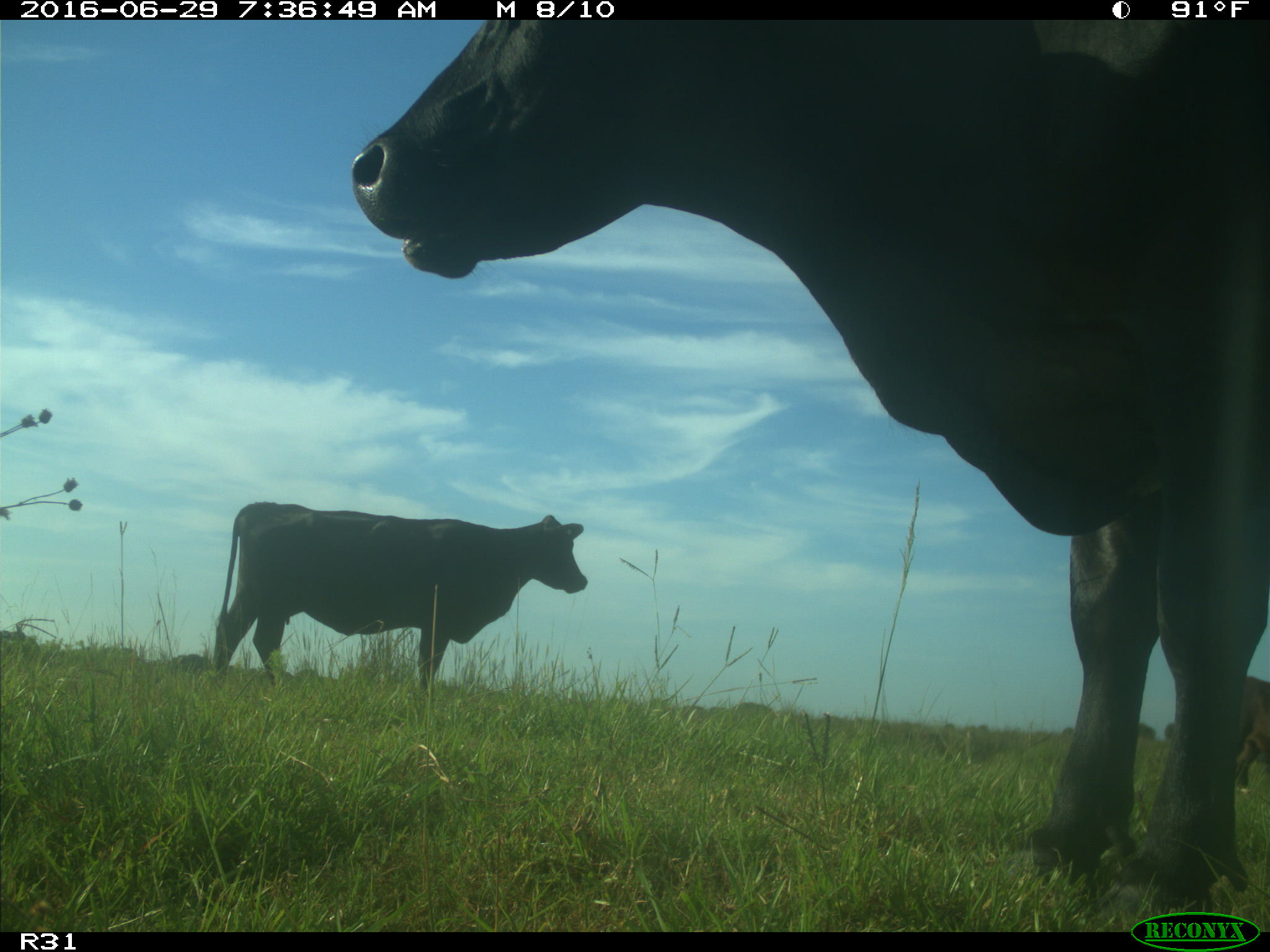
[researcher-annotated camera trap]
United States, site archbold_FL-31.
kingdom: Animalia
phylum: Chordata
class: Mammalia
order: Artiodactyla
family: Bovidae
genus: Bos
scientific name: Bos taurus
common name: domestic cow